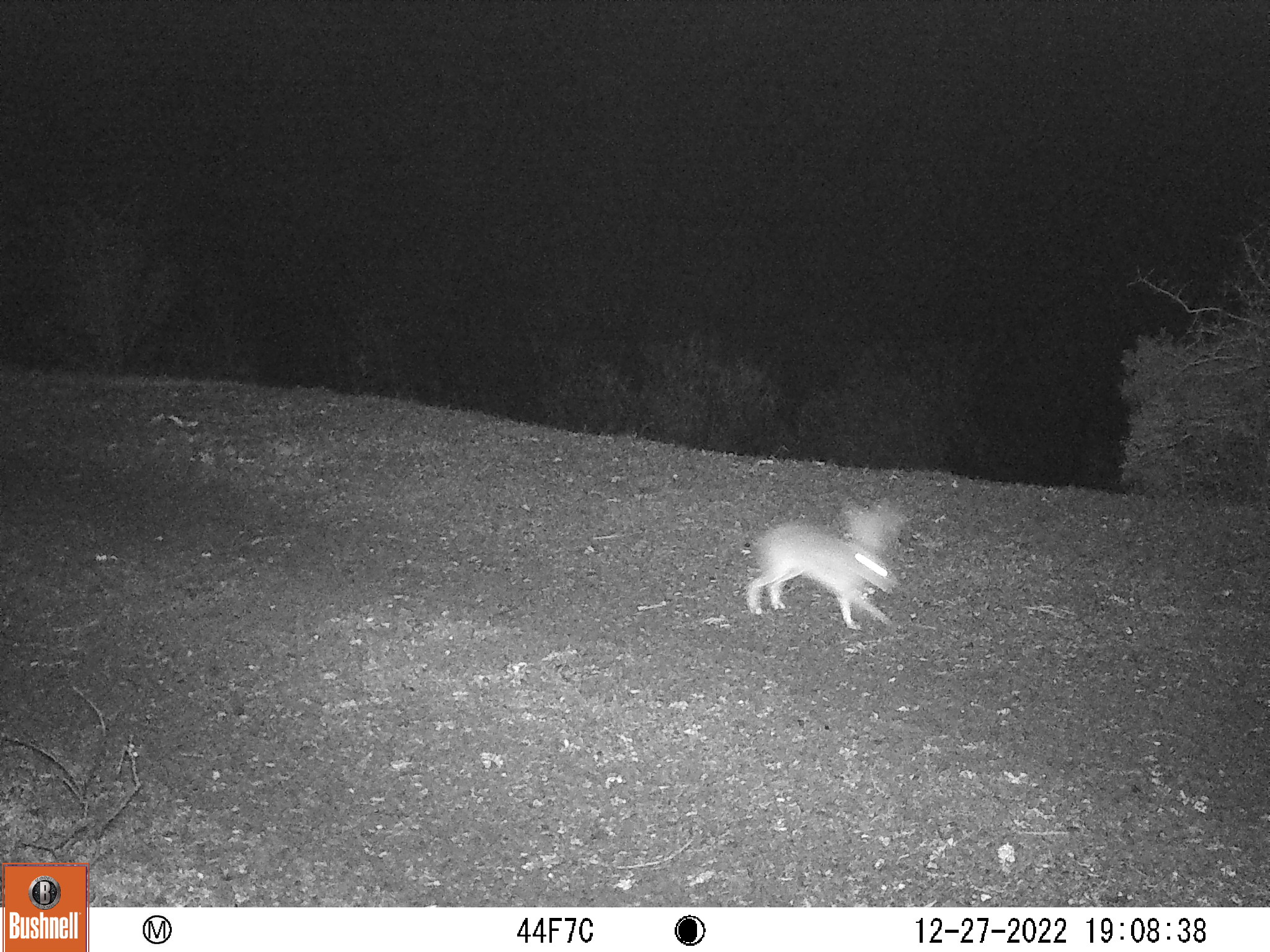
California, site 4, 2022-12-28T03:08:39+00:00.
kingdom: Animalia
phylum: Chordata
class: Mammalia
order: Lagomorpha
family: Leporidae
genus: Lepus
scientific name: Lepus californicus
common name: black-tailed jackrabbit